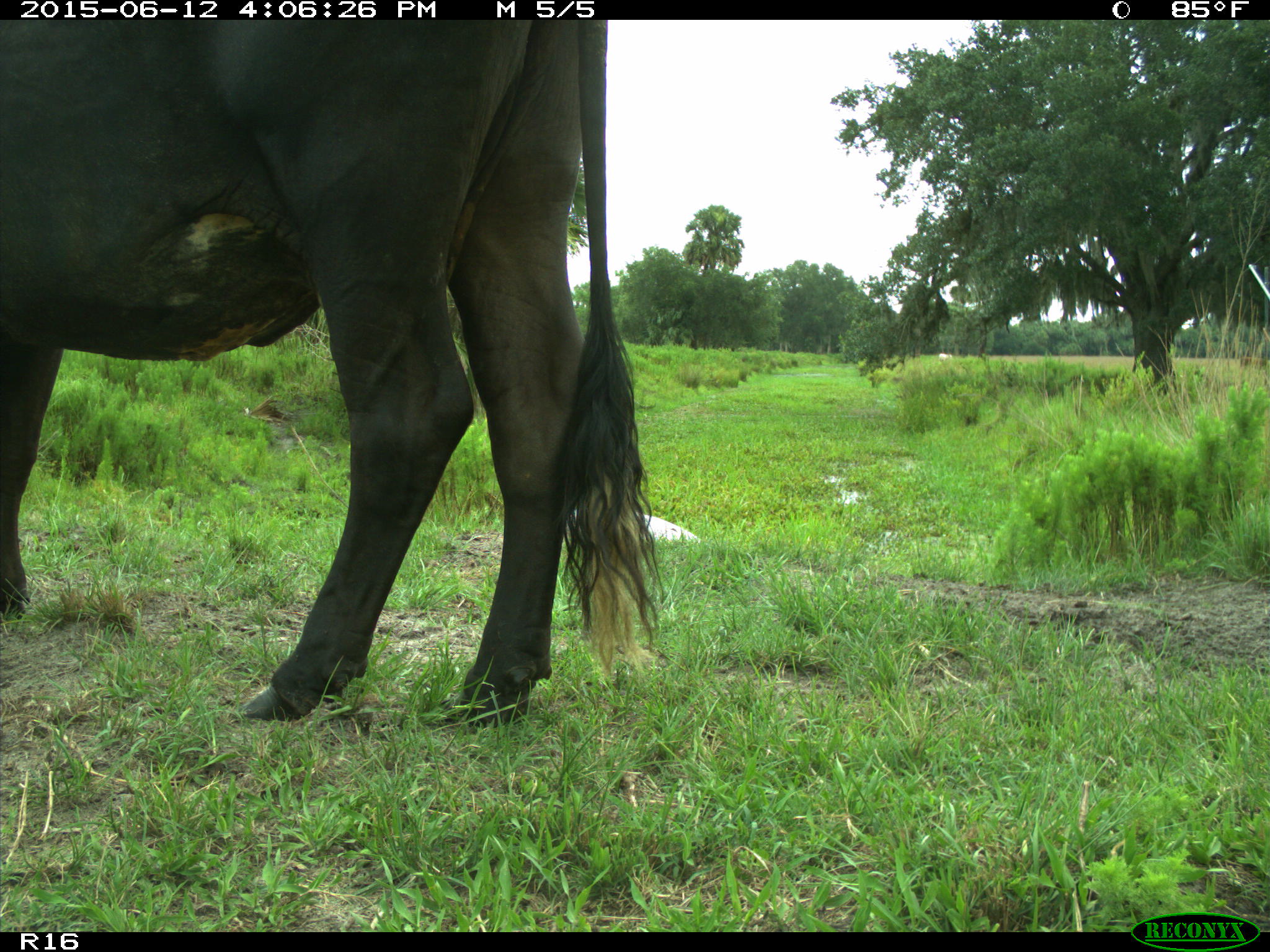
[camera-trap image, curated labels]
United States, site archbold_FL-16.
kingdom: Animalia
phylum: Chordata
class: Mammalia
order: Artiodactyla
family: Bovidae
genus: Bos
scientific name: Bos taurus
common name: domestic cow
Bos taurus (domestic cow).